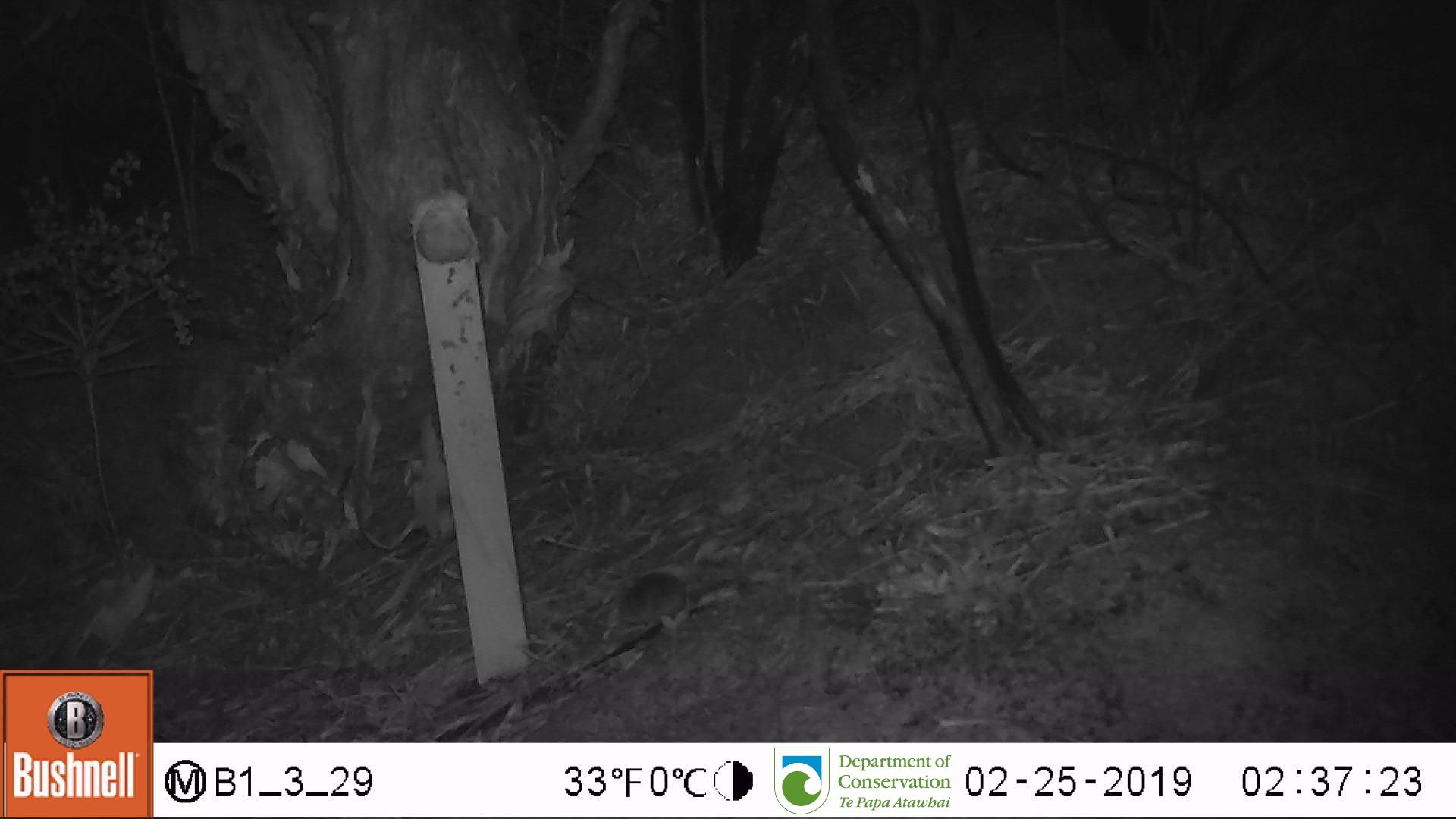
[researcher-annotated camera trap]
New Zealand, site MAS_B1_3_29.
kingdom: Animalia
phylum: Chordata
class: Mammalia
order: Rodentia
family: Muridae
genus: Mus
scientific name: Mus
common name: mouse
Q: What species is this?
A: Mouse (Mus).